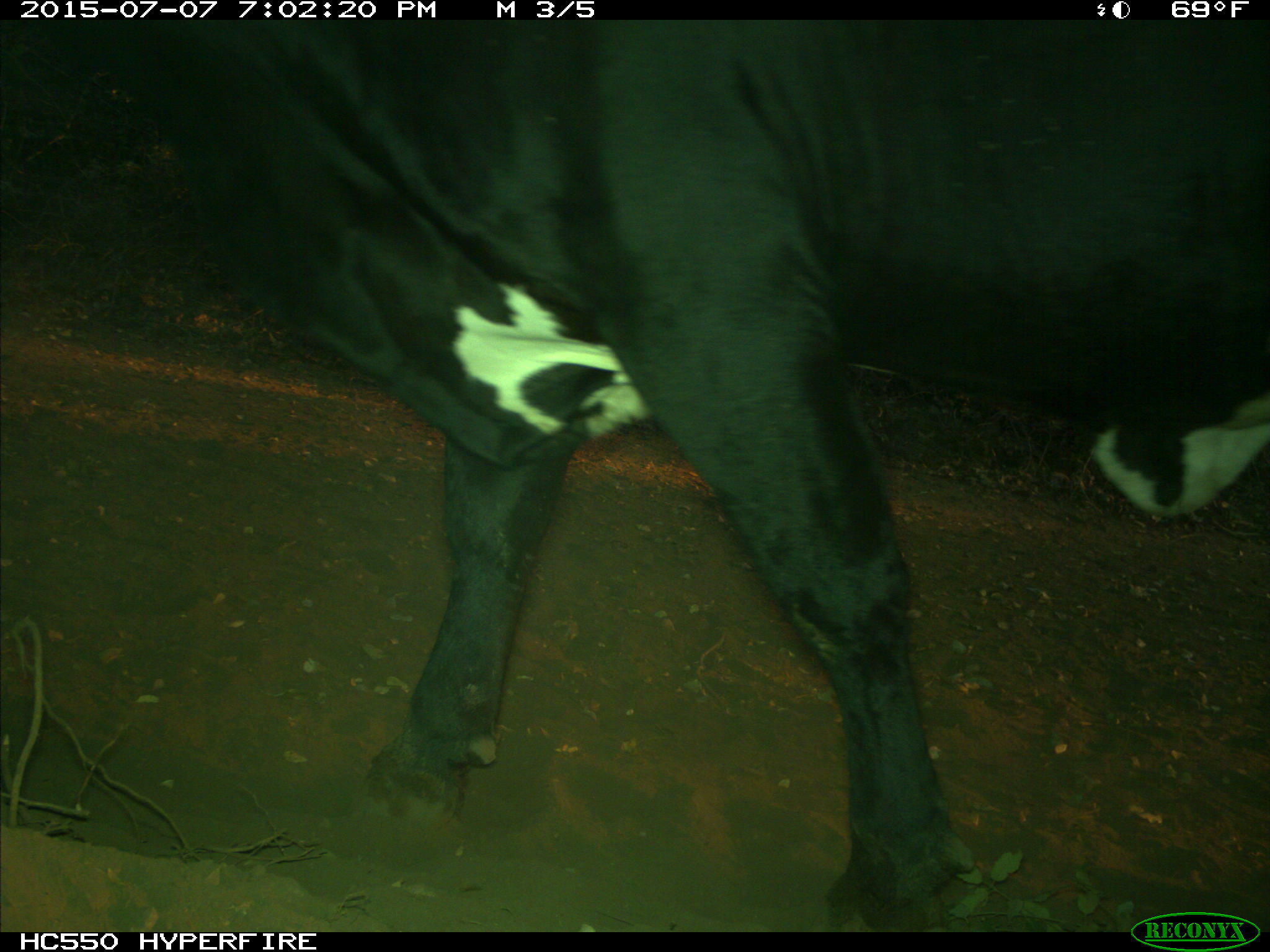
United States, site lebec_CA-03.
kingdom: Animalia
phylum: Chordata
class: Mammalia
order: Artiodactyla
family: Bovidae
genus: Bos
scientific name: Bos taurus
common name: domestic cow